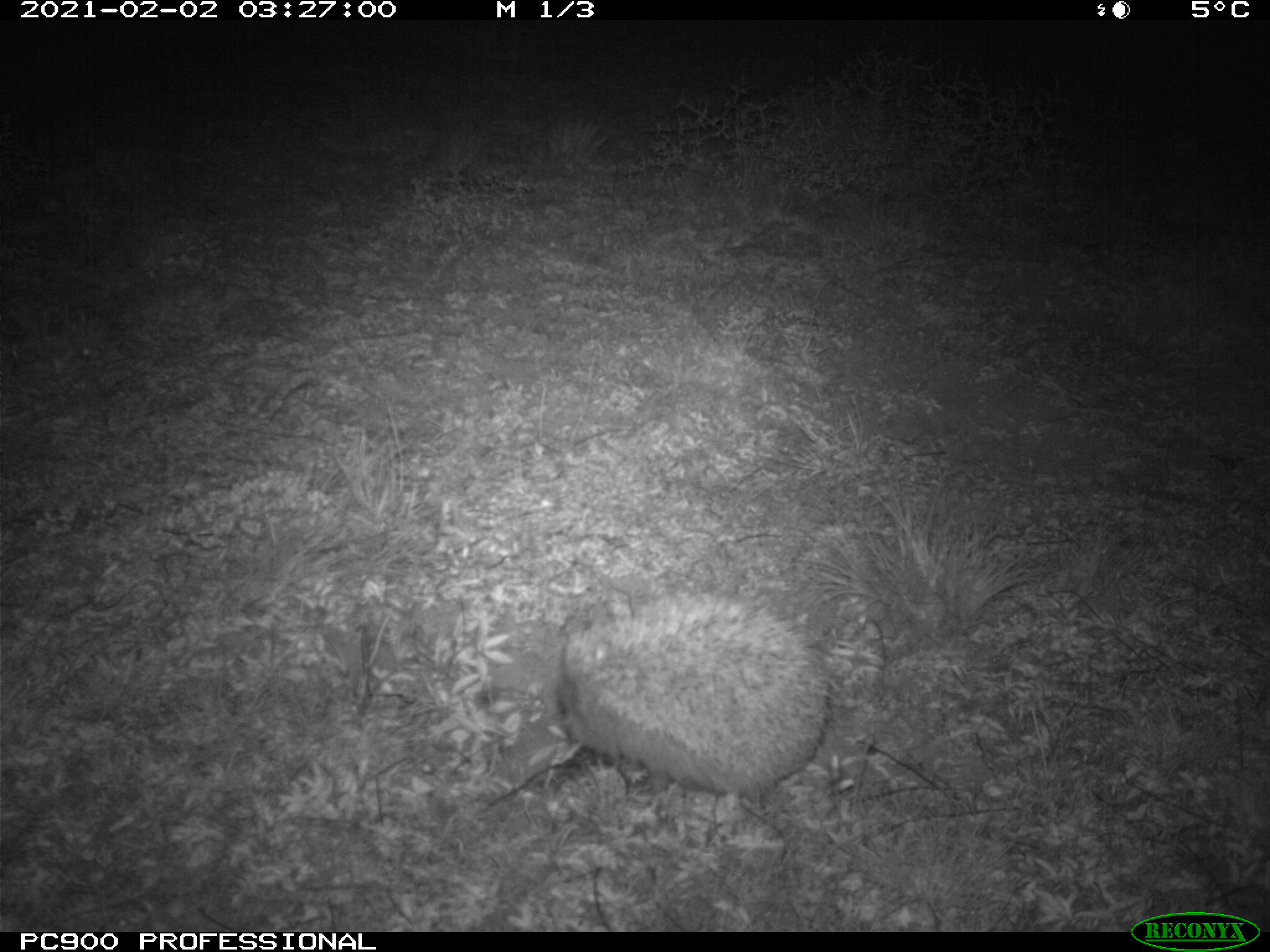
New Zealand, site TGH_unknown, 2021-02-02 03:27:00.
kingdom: Animalia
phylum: Chordata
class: Mammalia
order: Eulipotyphla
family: Erinaceidae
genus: Erinaceus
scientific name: Erinaceus europaeus europaeus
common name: european hedgehog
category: hedgehog